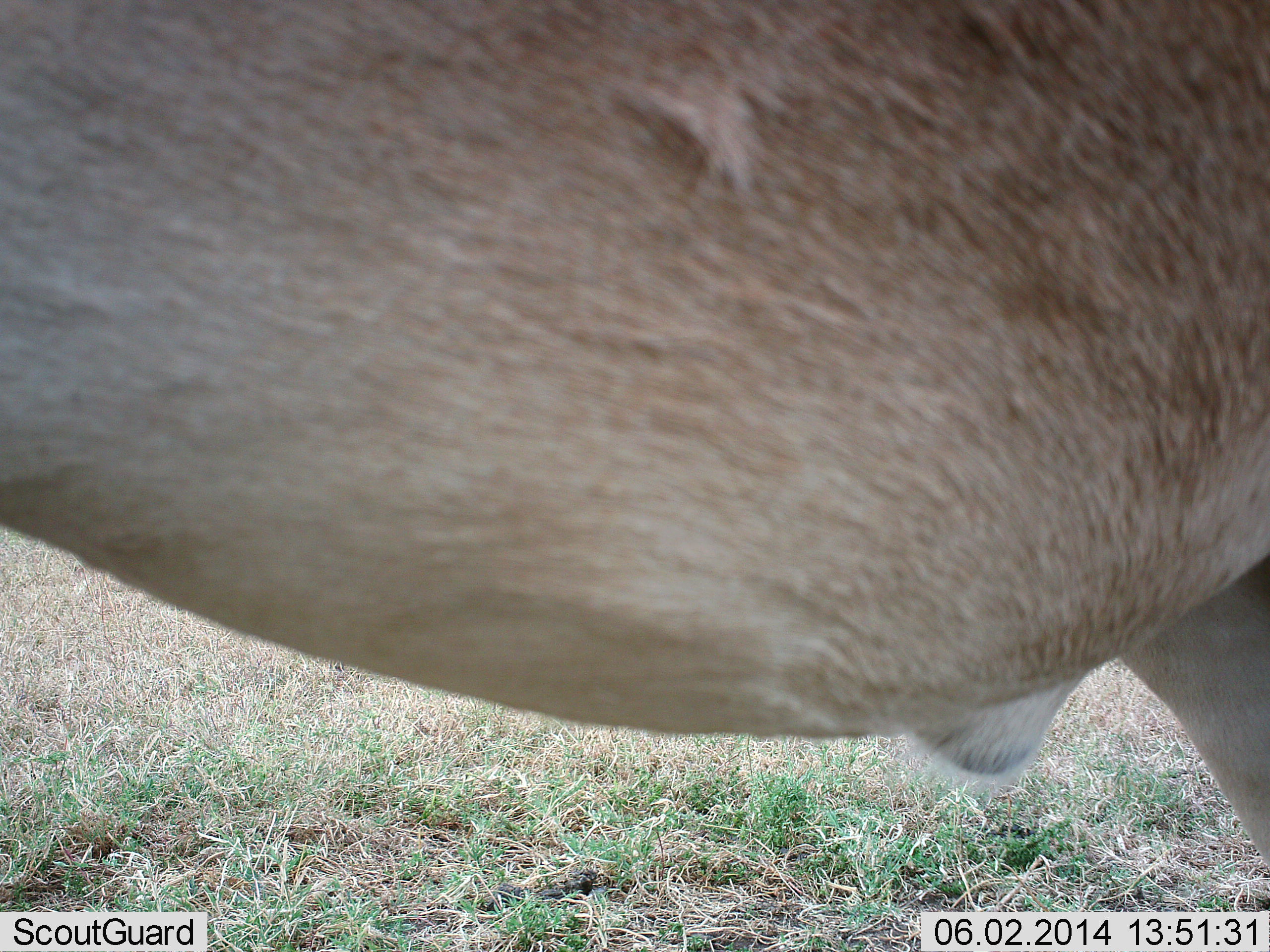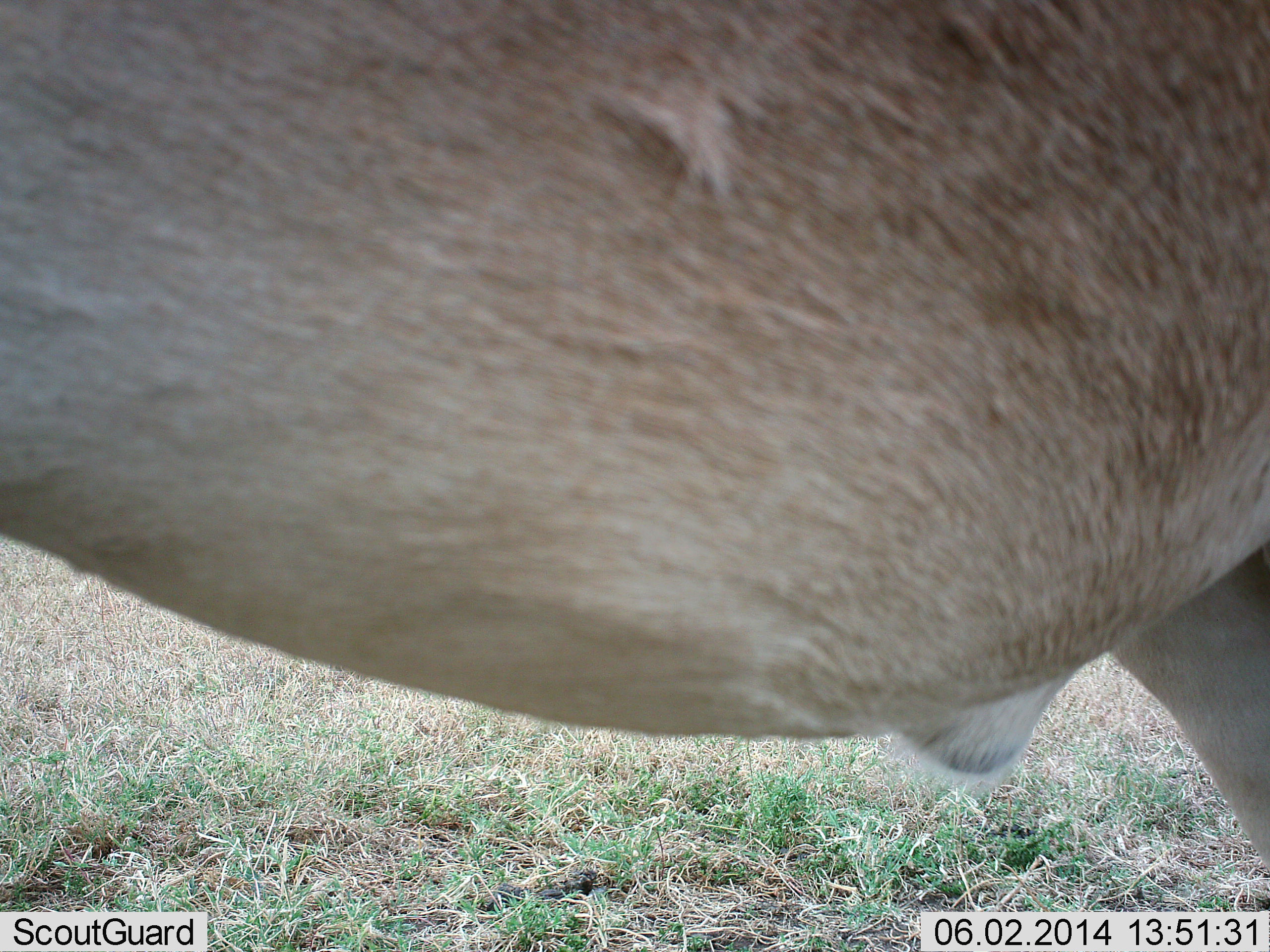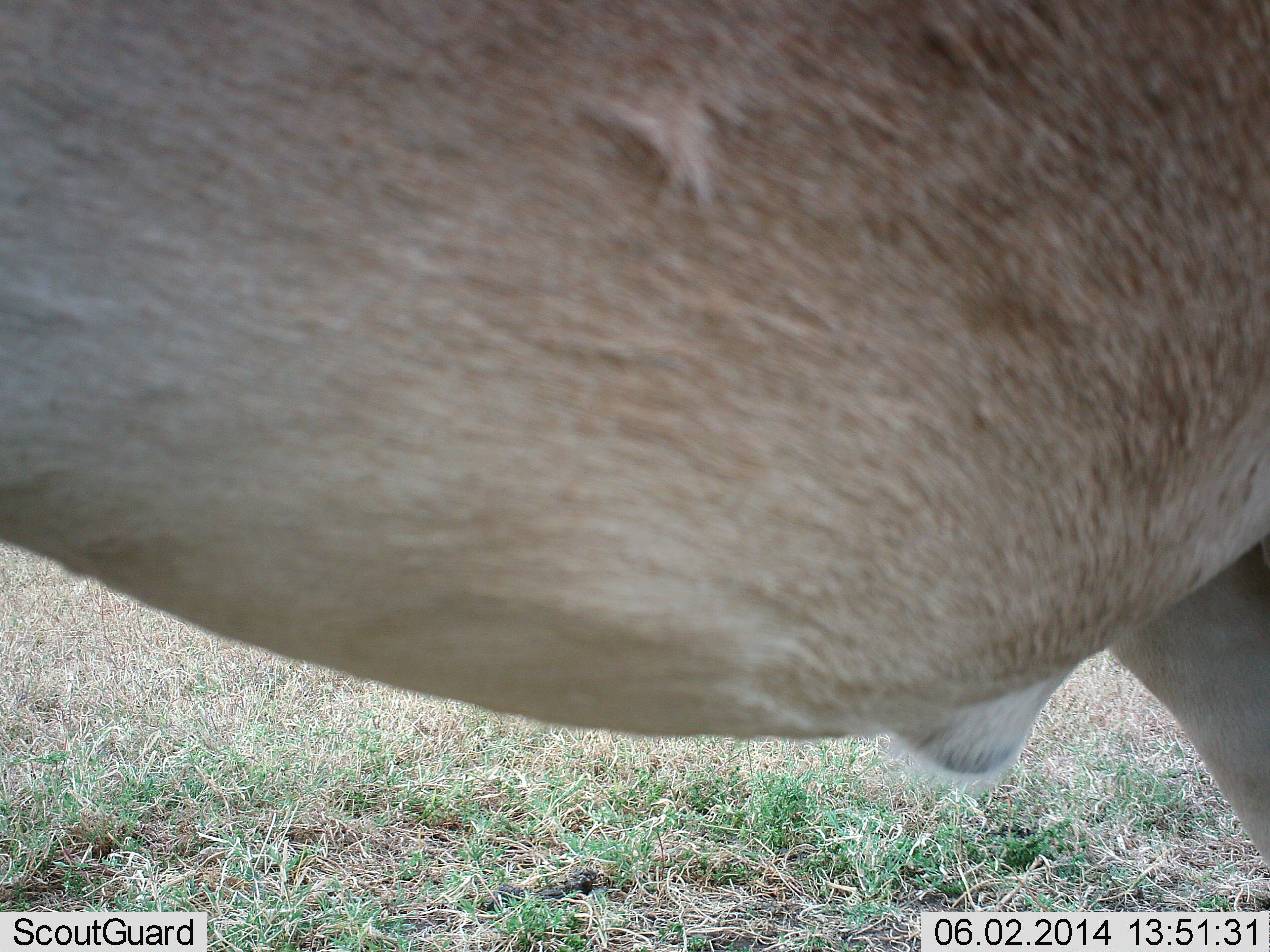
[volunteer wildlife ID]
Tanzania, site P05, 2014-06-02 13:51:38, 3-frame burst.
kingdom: Animalia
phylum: Chordata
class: Mammalia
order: Artiodactyla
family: Bovidae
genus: Alcelaphus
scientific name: Alcelaphus buselaphus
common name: hartebeest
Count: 1.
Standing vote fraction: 100%.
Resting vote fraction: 0%.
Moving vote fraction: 0%.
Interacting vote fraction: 0%.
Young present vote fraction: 0%.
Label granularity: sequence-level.